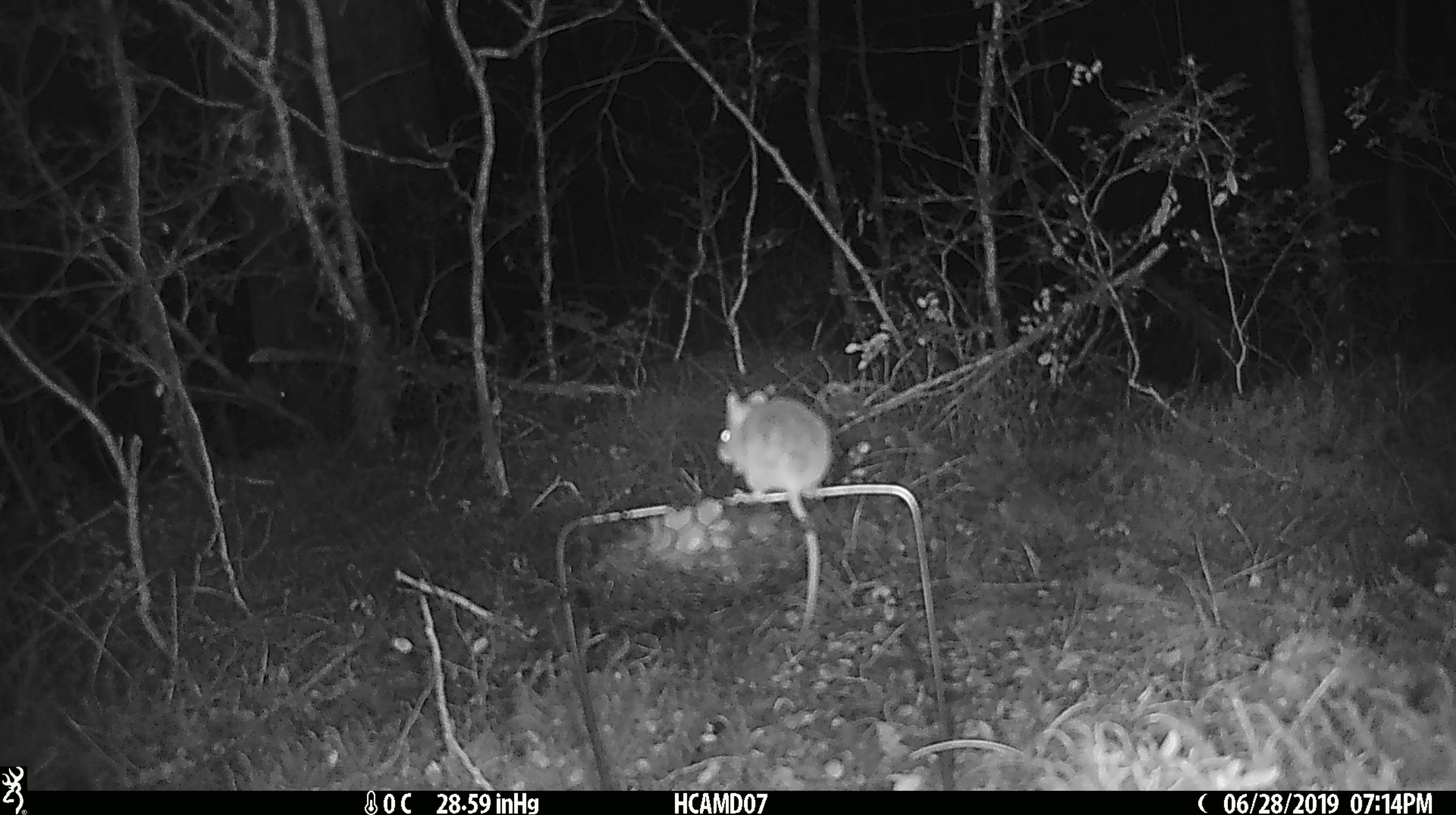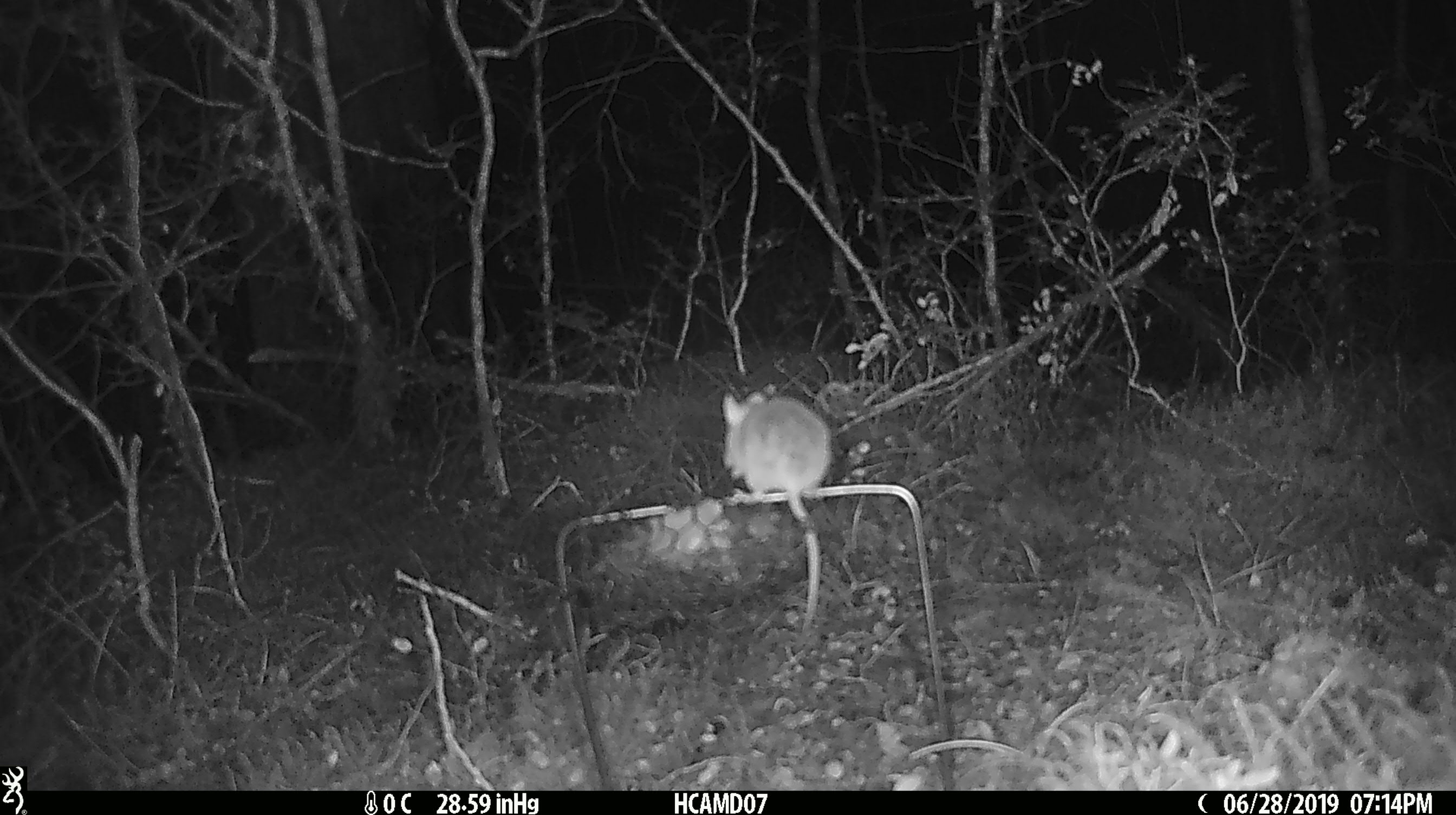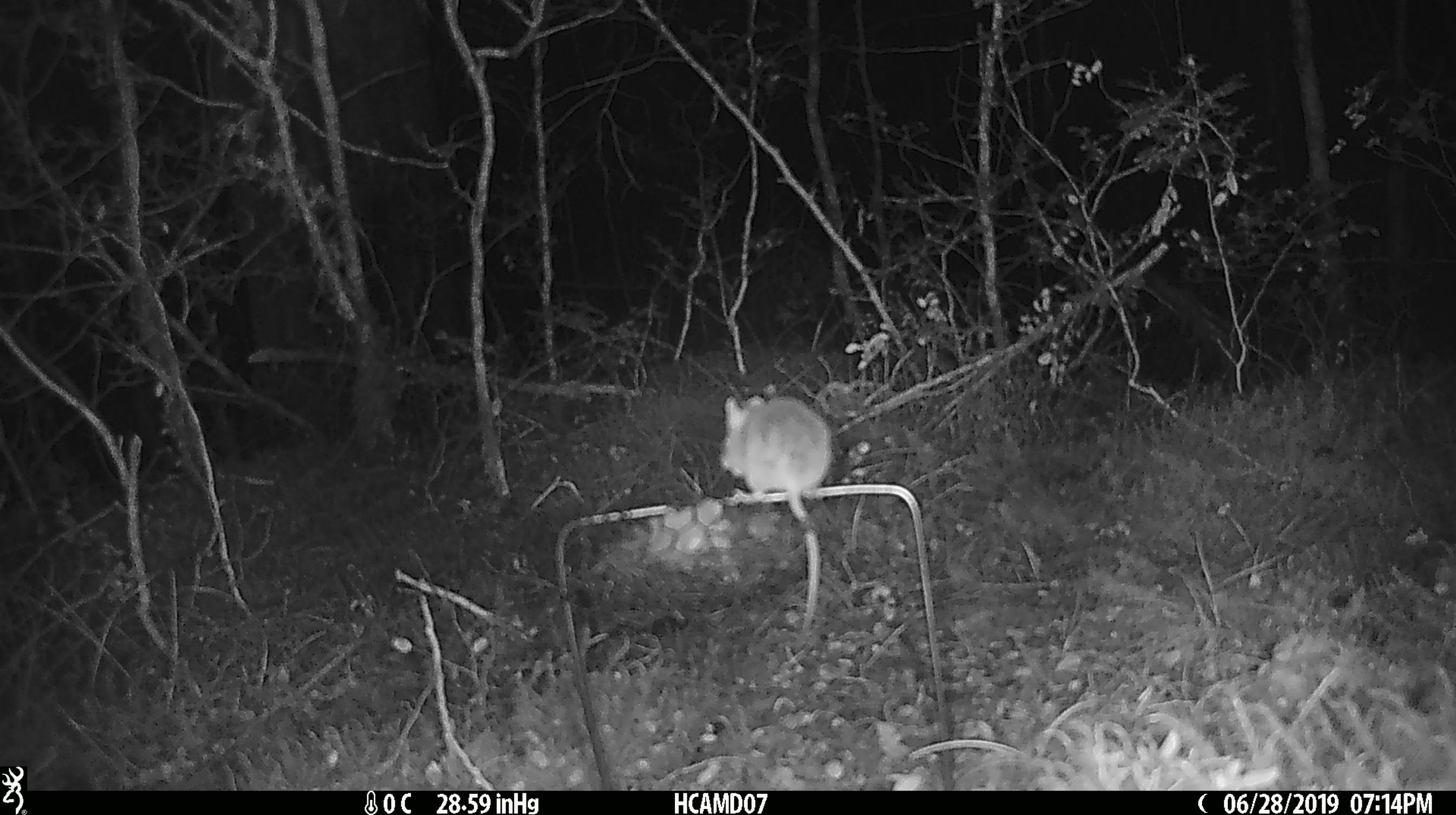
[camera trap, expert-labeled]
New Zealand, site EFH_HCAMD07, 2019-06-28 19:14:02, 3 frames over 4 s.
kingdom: Animalia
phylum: Chordata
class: Mammalia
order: Rodentia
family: Muridae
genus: Mus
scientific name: Mus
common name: mouse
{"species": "mouse (Mus)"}